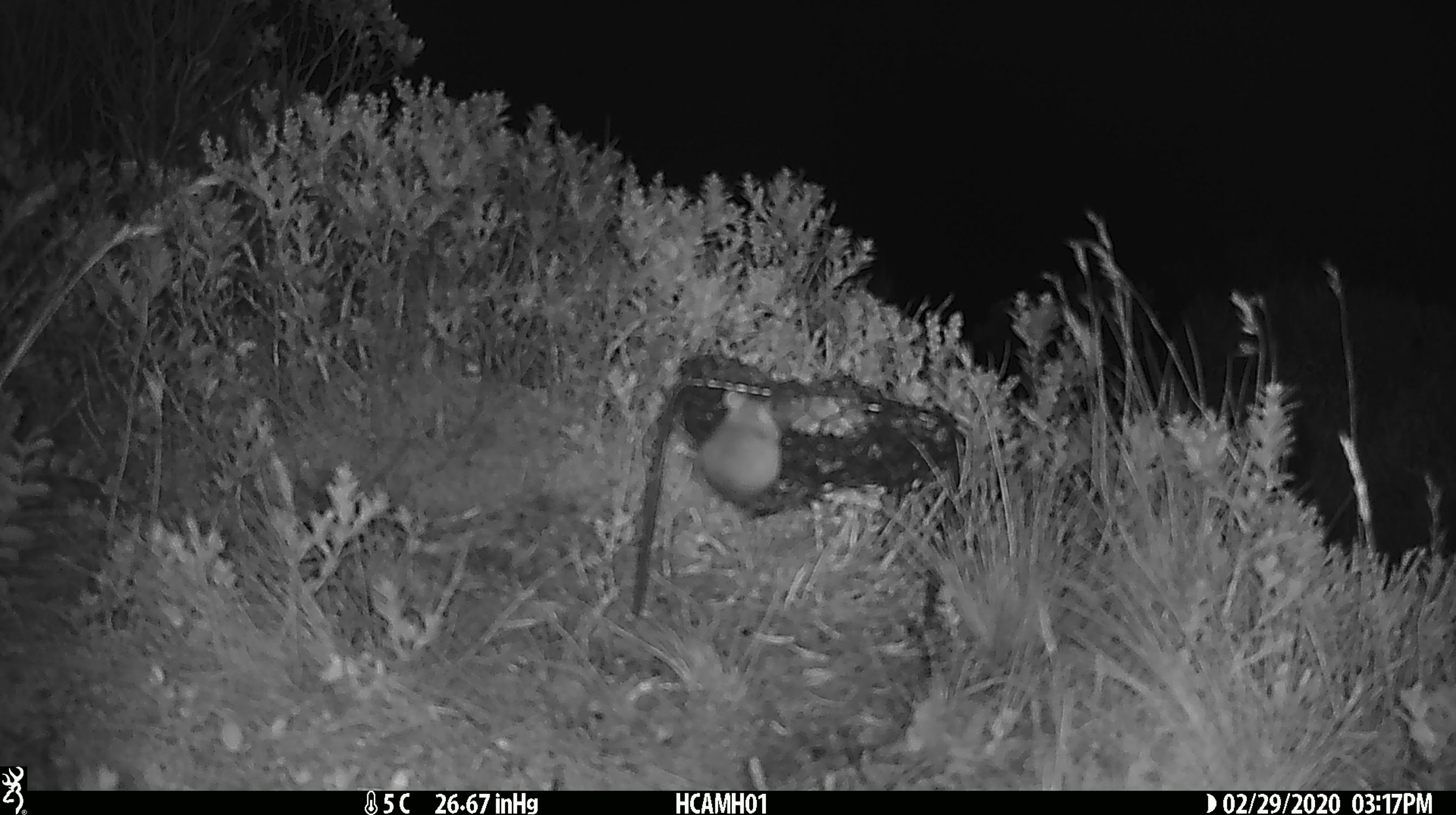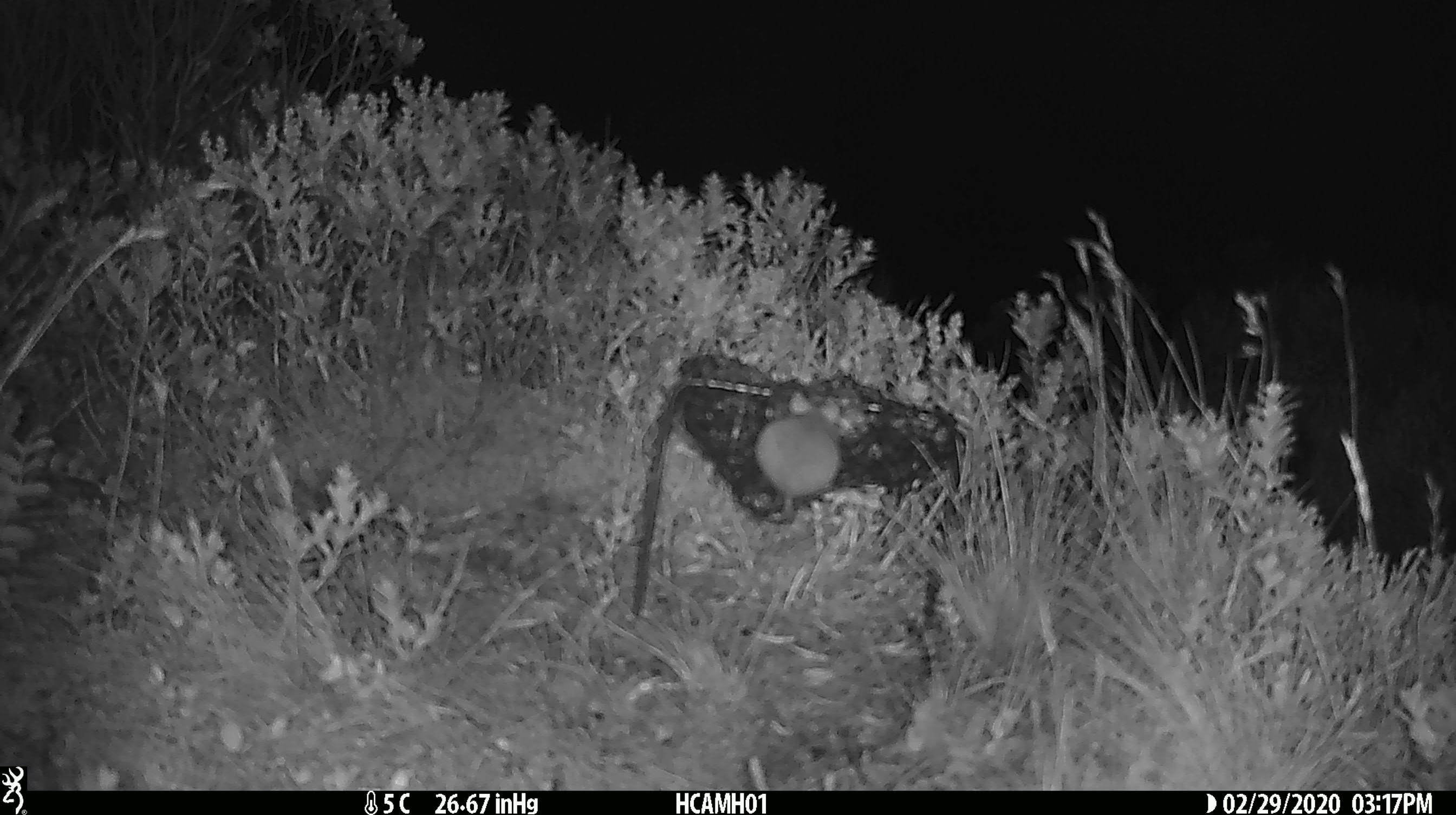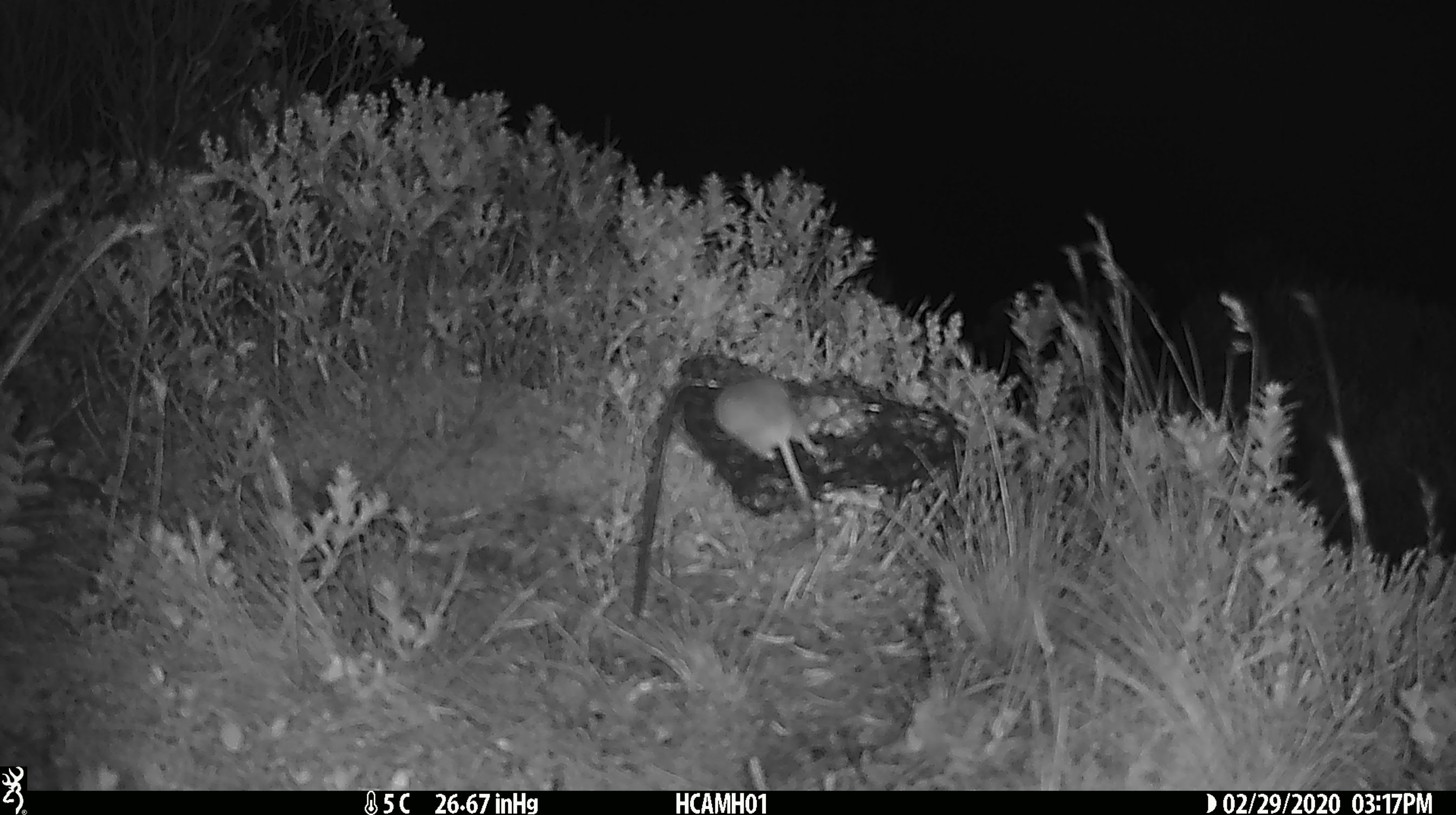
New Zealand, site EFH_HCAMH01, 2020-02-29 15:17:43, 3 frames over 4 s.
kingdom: Animalia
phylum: Chordata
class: Mammalia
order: Rodentia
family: Muridae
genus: Mus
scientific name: Mus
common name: mouse